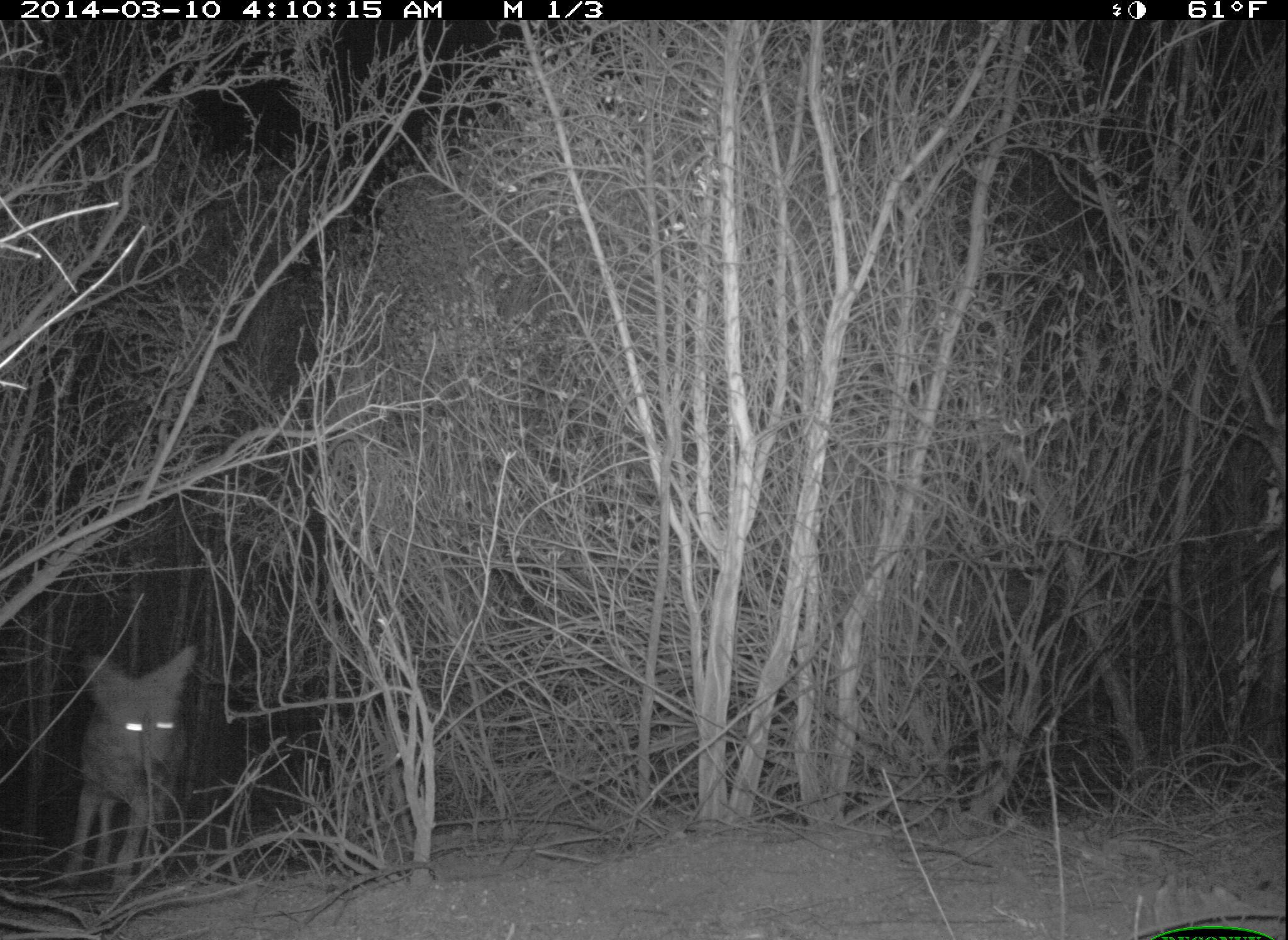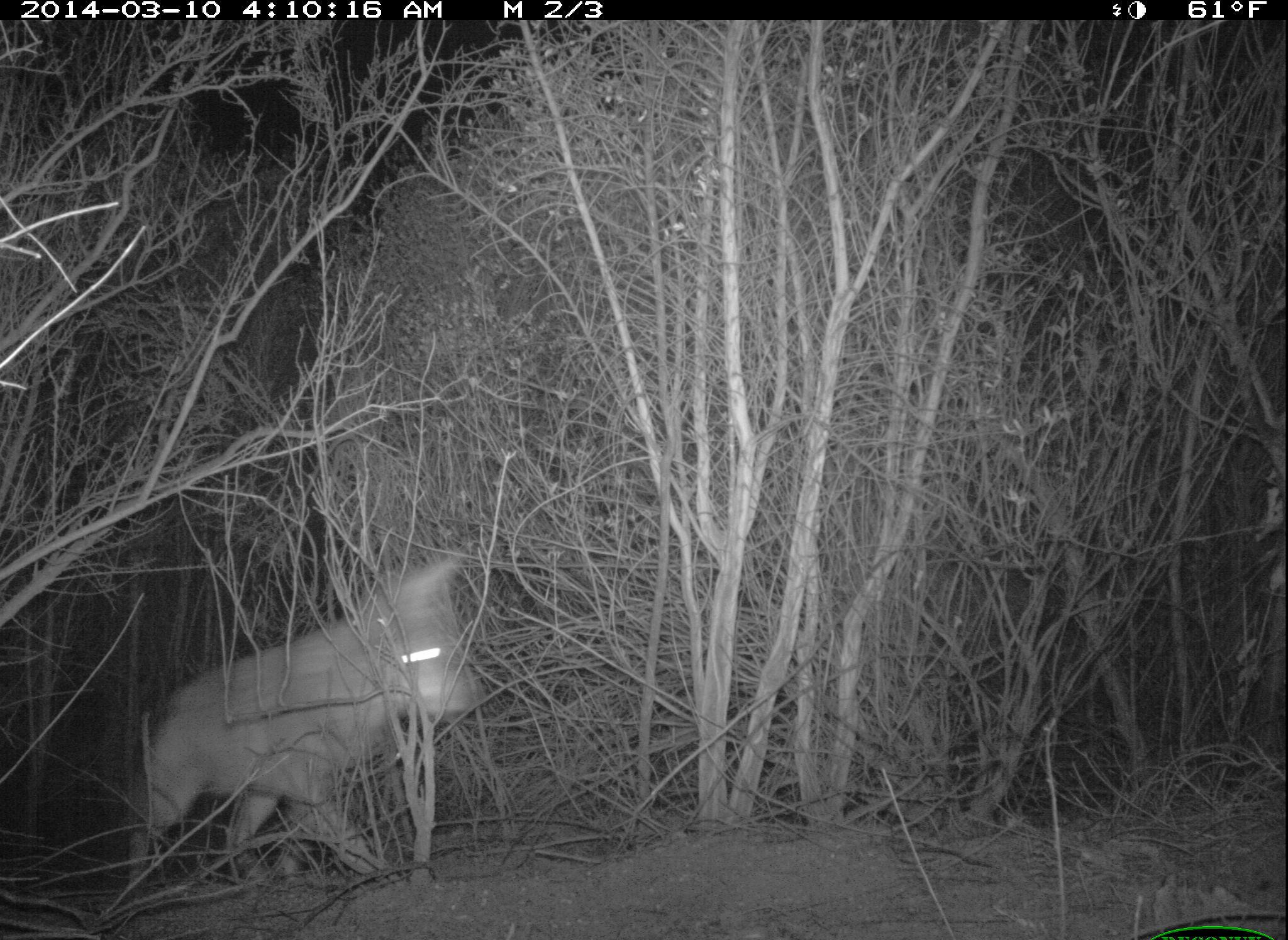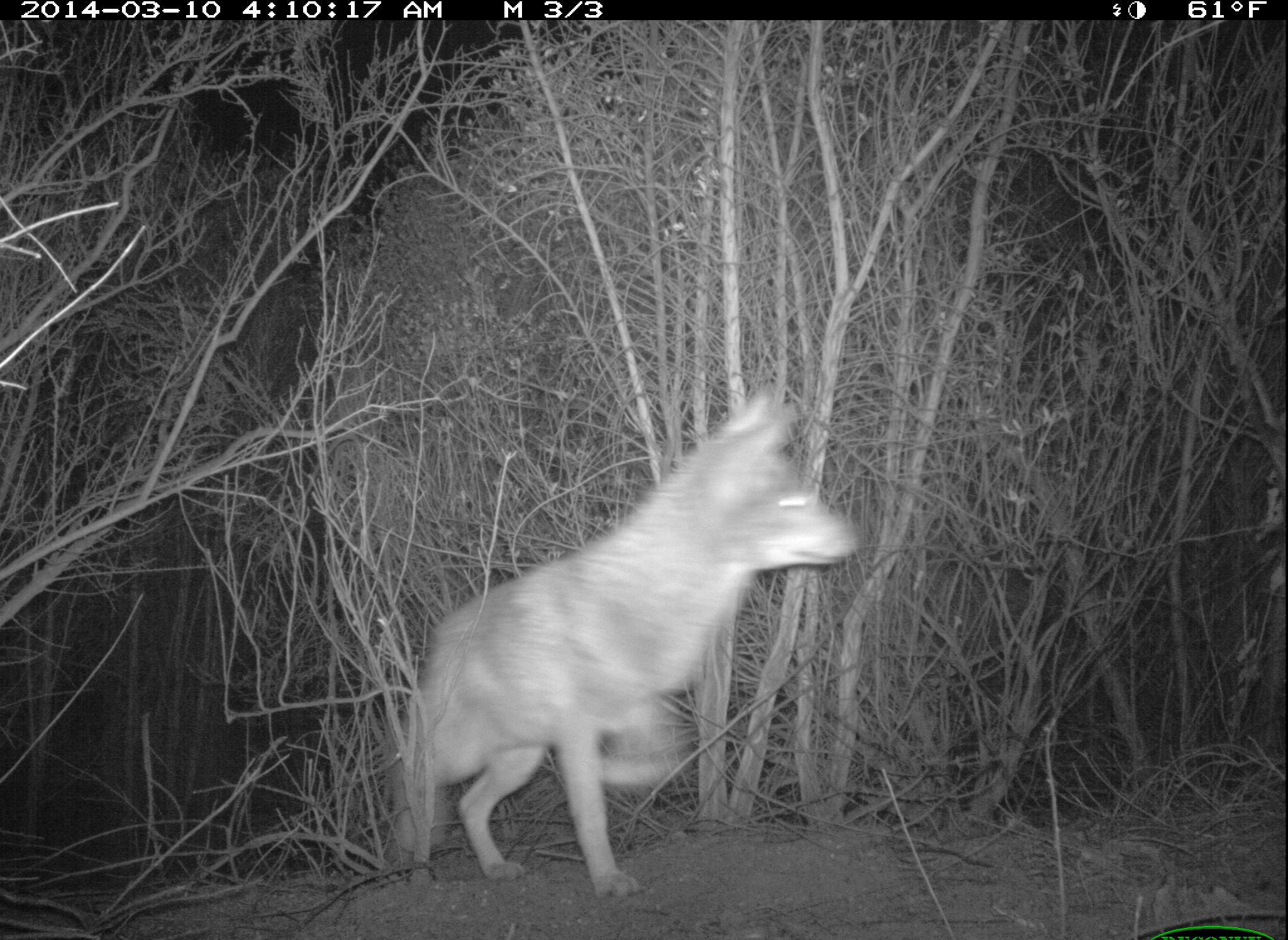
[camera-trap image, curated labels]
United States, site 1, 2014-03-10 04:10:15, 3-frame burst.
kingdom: Animalia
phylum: Chordata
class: Mammalia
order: Carnivora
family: Canidae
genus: Canis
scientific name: Canis latrans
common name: coyote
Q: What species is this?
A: Coyote (Canis latrans).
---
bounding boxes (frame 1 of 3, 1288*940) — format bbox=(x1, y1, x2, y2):
coyote: bbox=(57, 642, 198, 895)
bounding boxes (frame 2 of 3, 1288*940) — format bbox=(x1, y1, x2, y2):
coyote: bbox=(124, 549, 483, 895)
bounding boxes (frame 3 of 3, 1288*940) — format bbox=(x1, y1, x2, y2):
coyote: bbox=(389, 381, 866, 900)